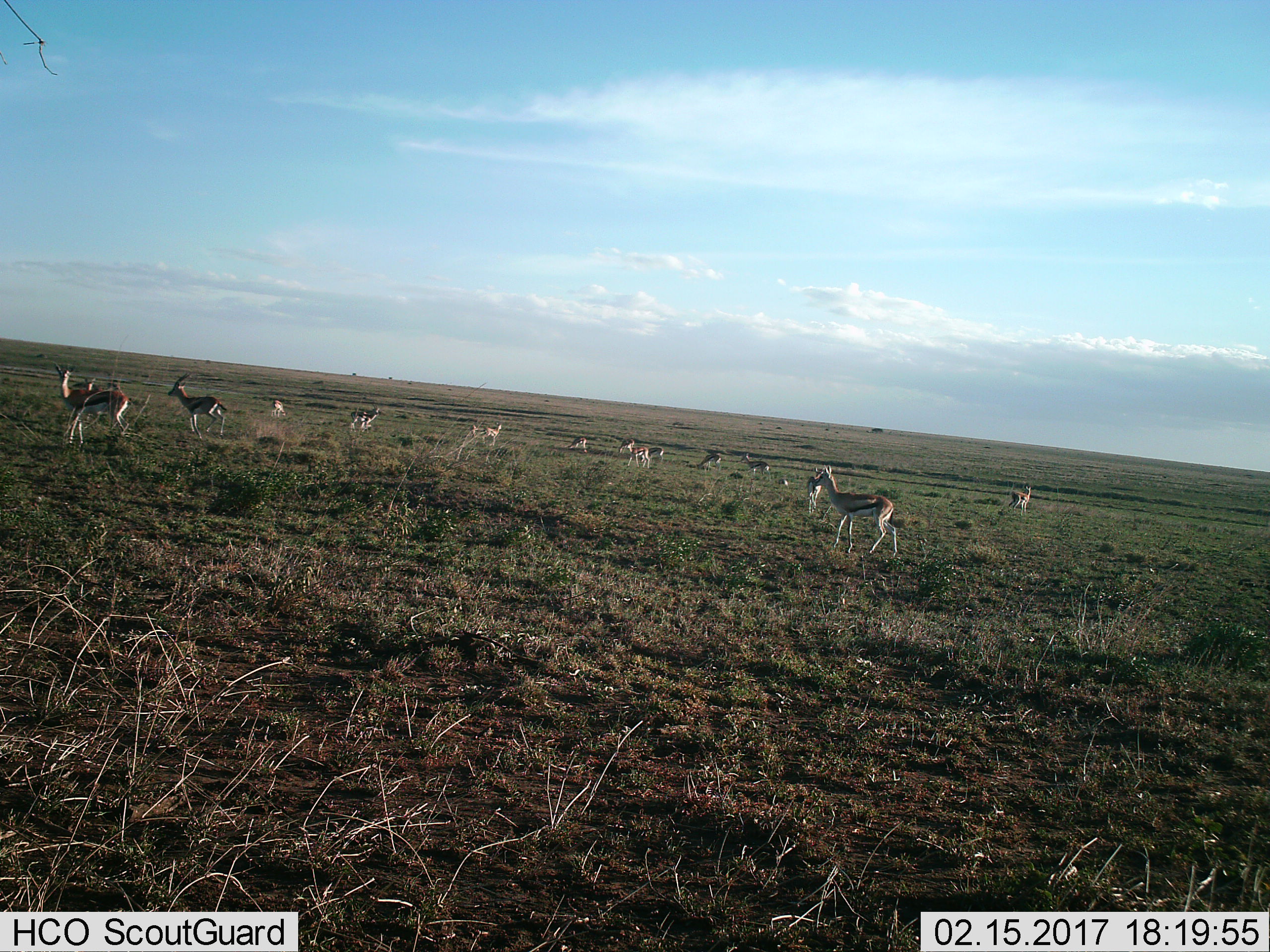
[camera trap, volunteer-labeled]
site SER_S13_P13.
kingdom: Animalia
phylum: Chordata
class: Mammalia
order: Artiodactyla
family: Bovidae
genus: Eudorcas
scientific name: Eudorcas thomsonii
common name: thomson's gazelle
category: gazellethomsons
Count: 11-50.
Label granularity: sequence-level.